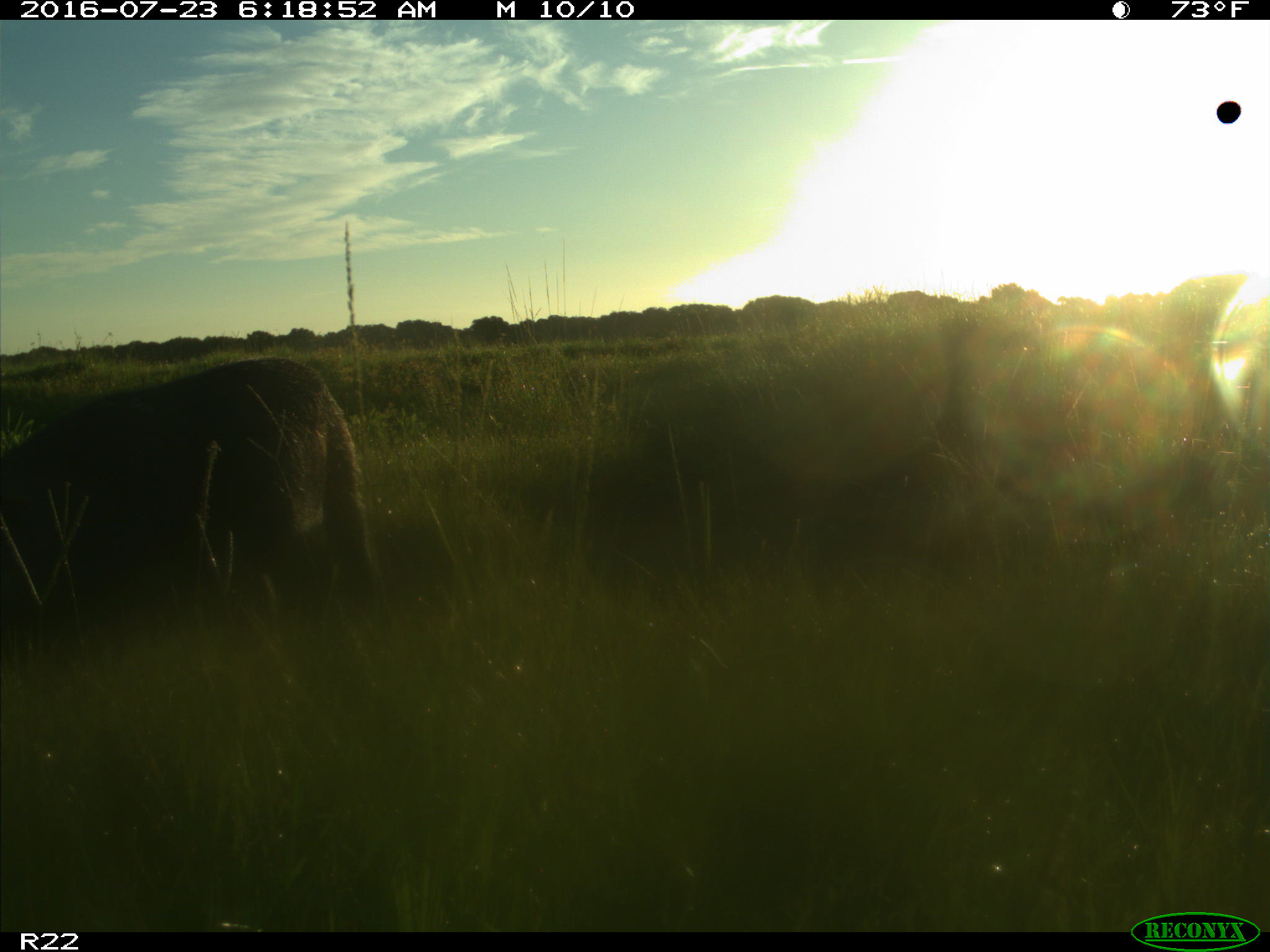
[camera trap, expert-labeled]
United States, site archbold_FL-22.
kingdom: Animalia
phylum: Chordata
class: Mammalia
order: Artiodactyla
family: Suidae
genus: Sus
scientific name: Sus scrofa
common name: wild boar